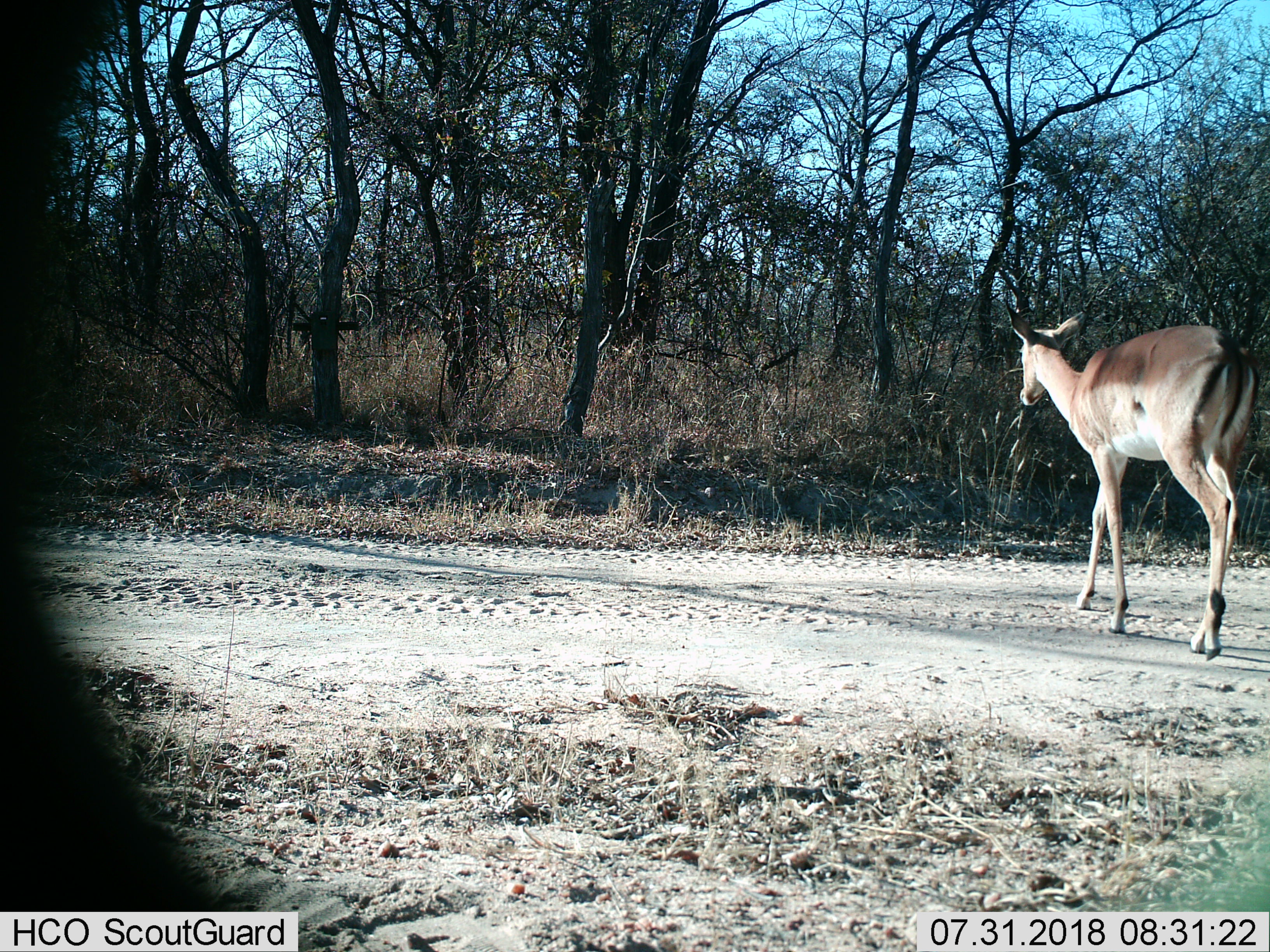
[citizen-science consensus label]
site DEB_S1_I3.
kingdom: Animalia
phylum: Chordata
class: Mammalia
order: Artiodactyla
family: Bovidae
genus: Aepyceros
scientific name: Aepyceros melampus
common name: impala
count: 1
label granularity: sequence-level